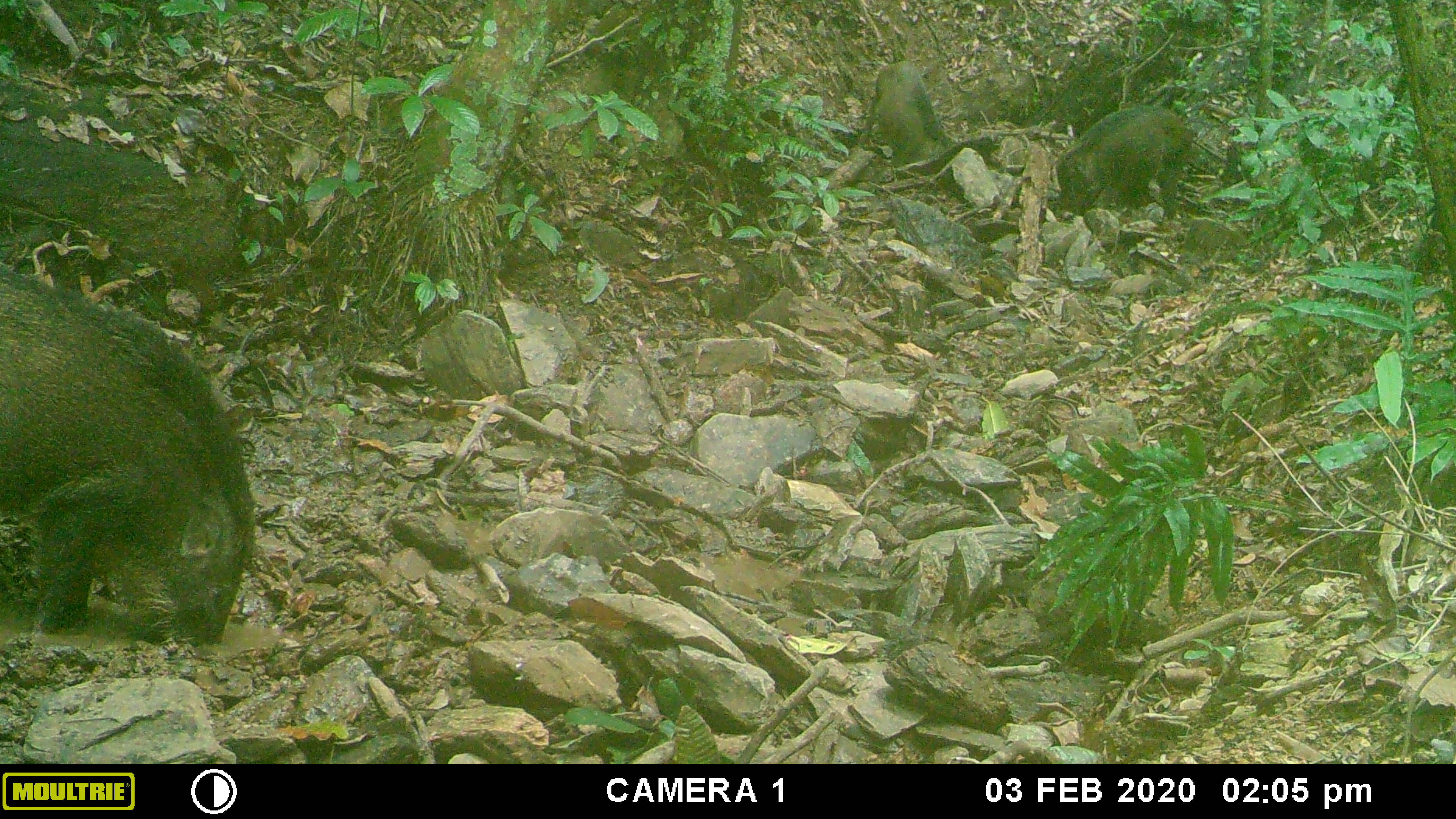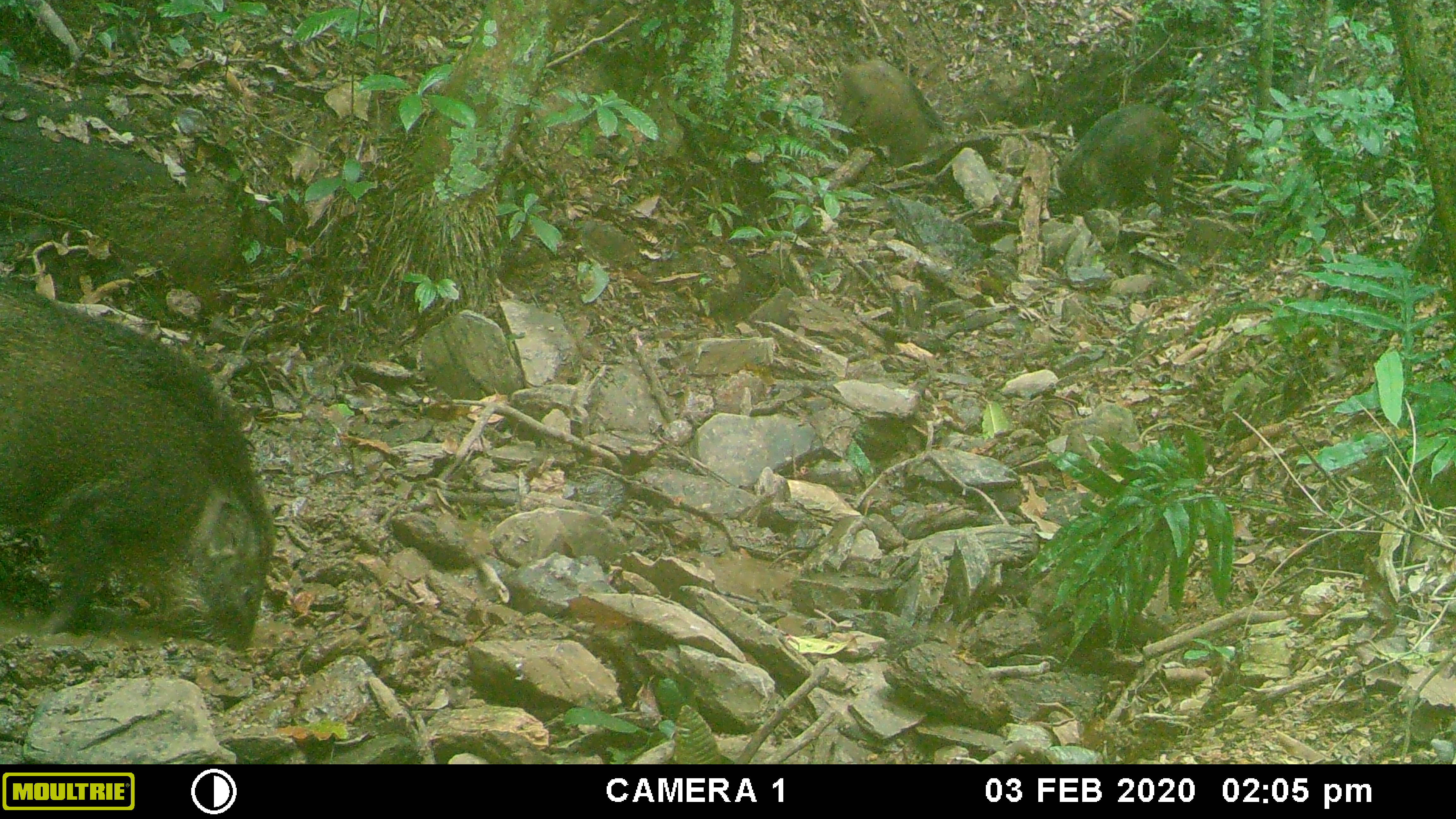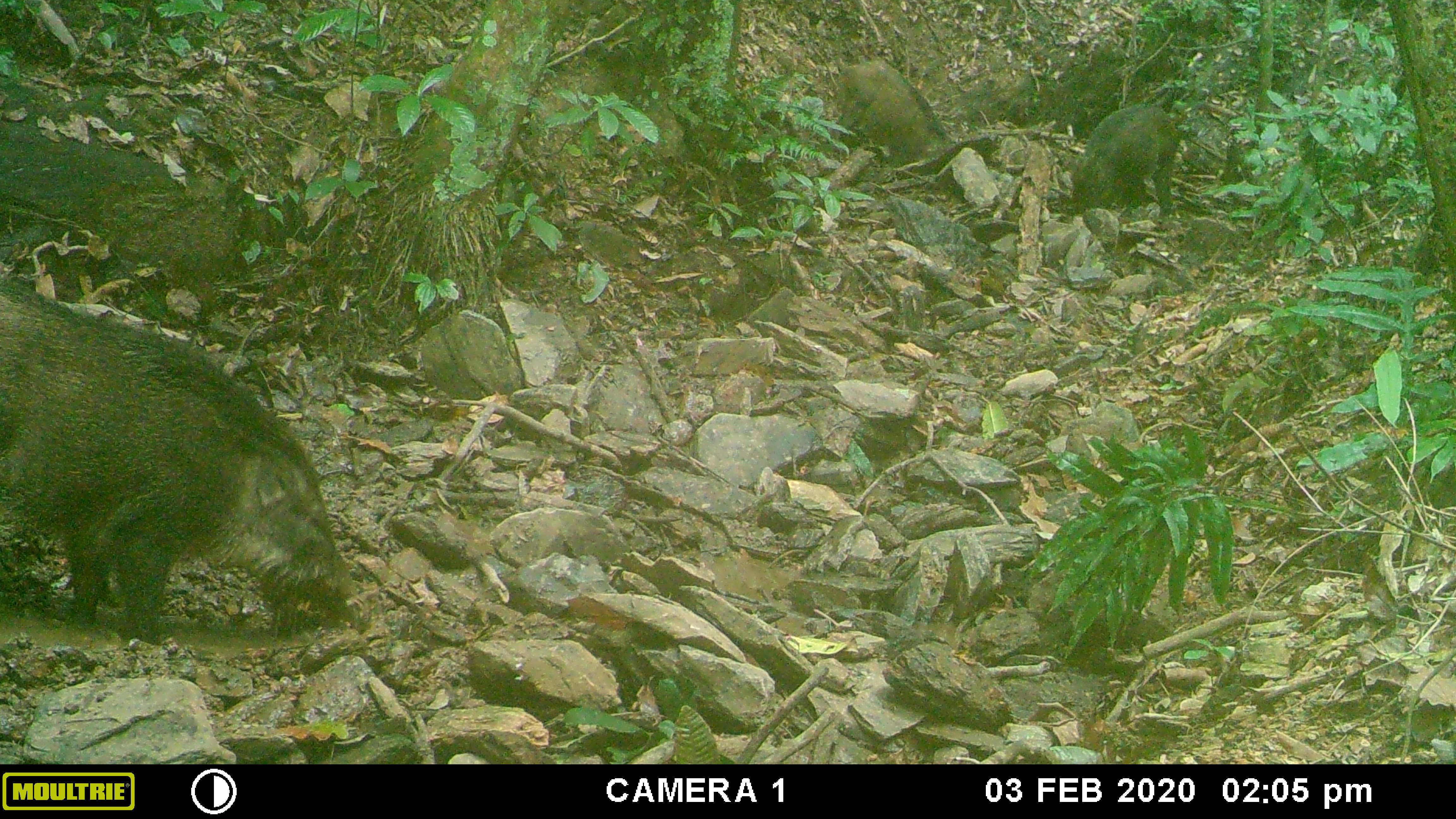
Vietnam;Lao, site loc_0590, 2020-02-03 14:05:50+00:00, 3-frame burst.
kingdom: Animalia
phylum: Chordata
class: Mammalia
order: Artiodactyla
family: Suidae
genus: Sus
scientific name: Sus scrofa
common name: eurasian wild pig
Eurasian wild pig (Sus scrofa). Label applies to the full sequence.